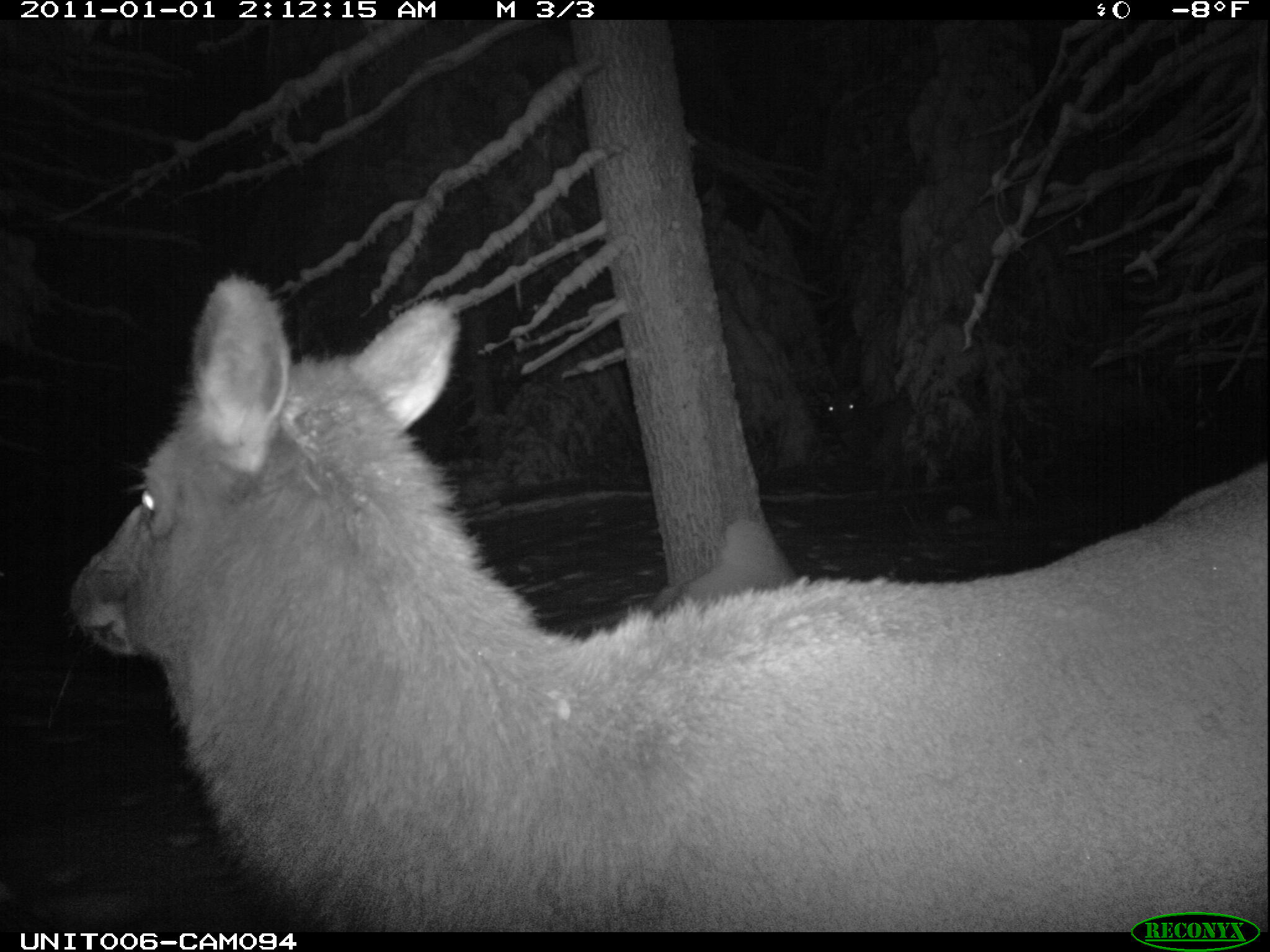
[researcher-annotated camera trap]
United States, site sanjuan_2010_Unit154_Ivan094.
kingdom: Animalia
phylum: Chordata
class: Mammalia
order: Artiodactyla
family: Cervidae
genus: Cervus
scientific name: Cervus elaphus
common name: red deer